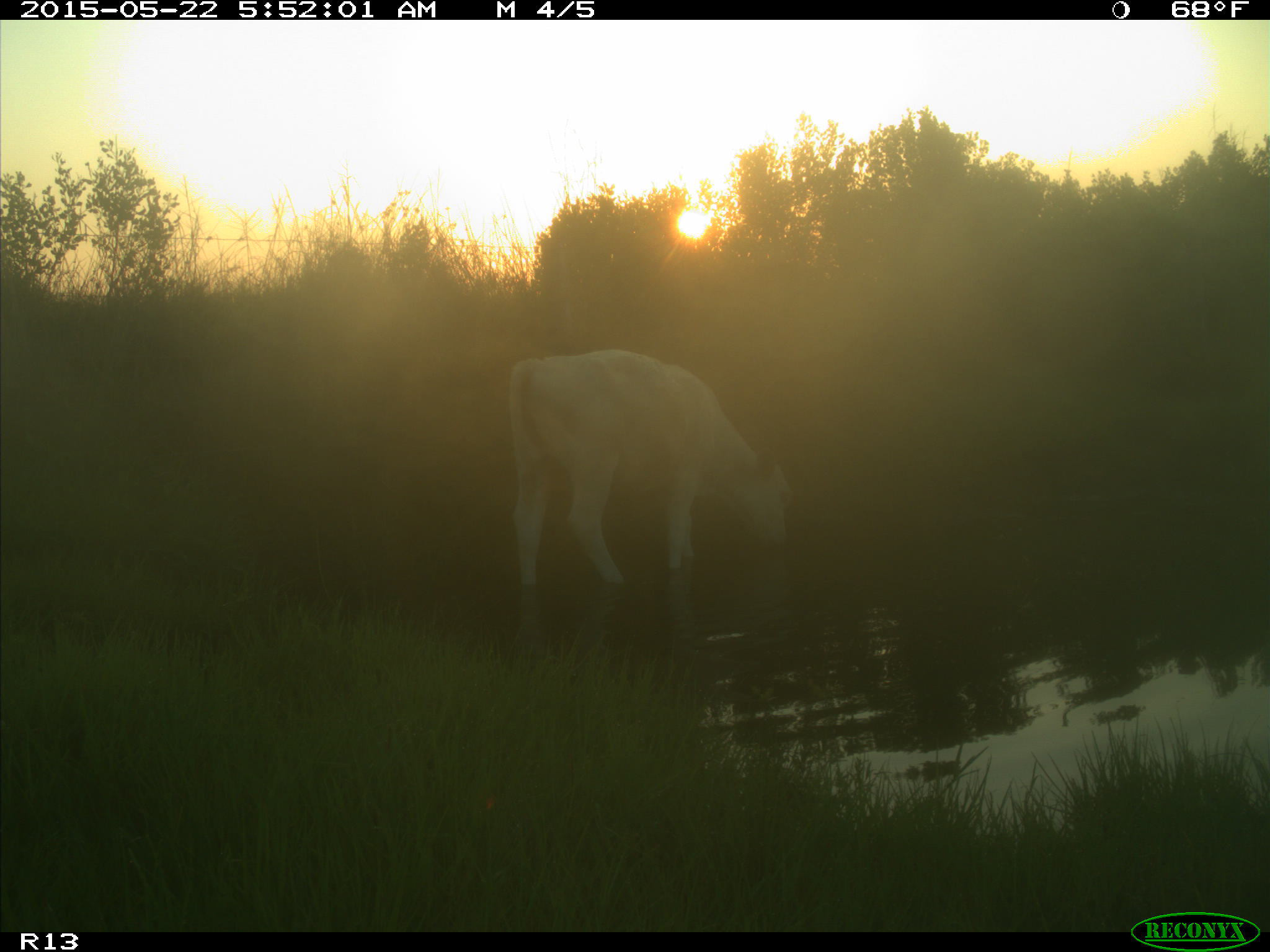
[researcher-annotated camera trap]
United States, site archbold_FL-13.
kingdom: Animalia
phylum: Chordata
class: Mammalia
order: Artiodactyla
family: Bovidae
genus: Bos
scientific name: Bos taurus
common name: domestic cow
Bos taurus (domestic cow).